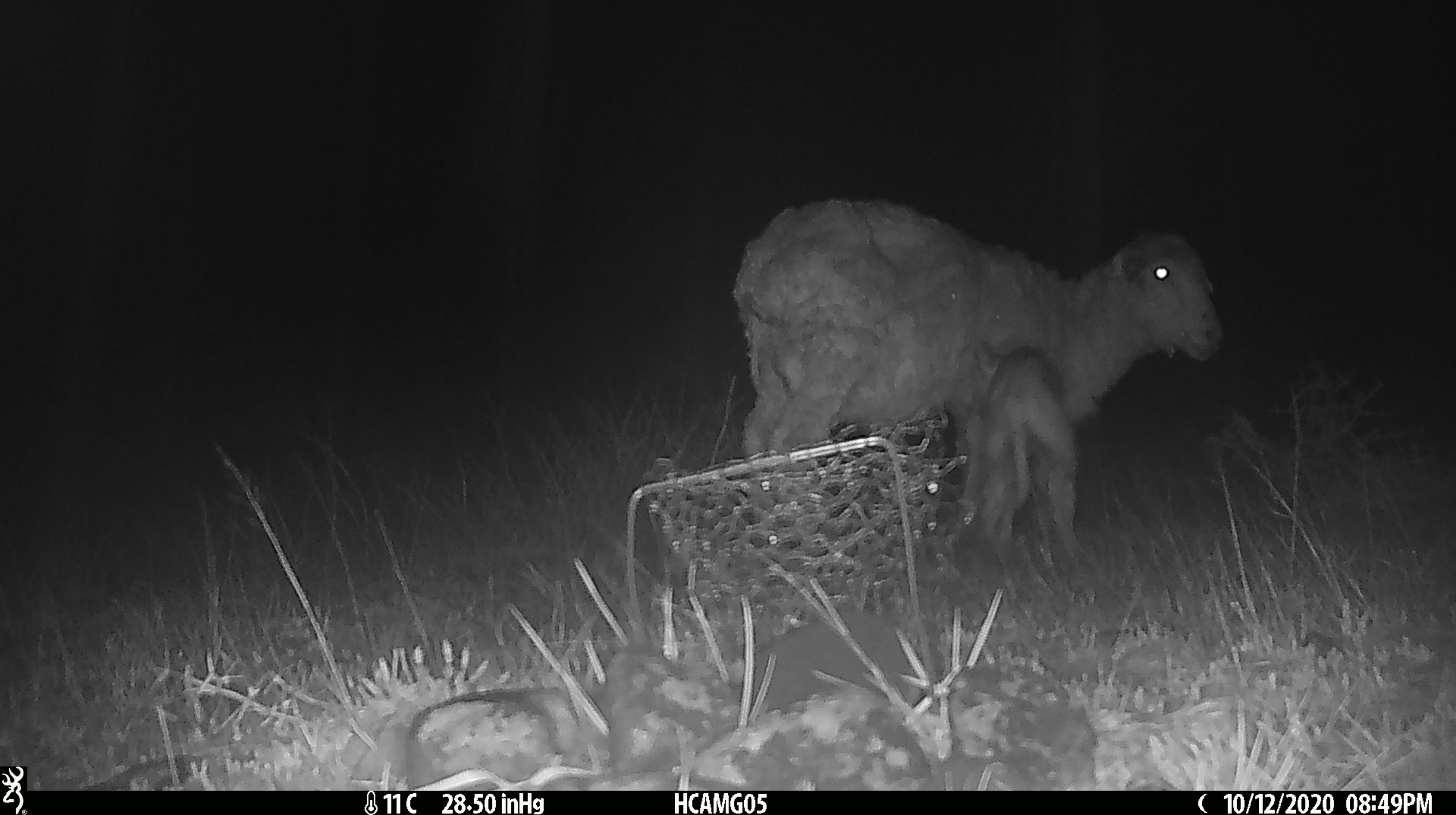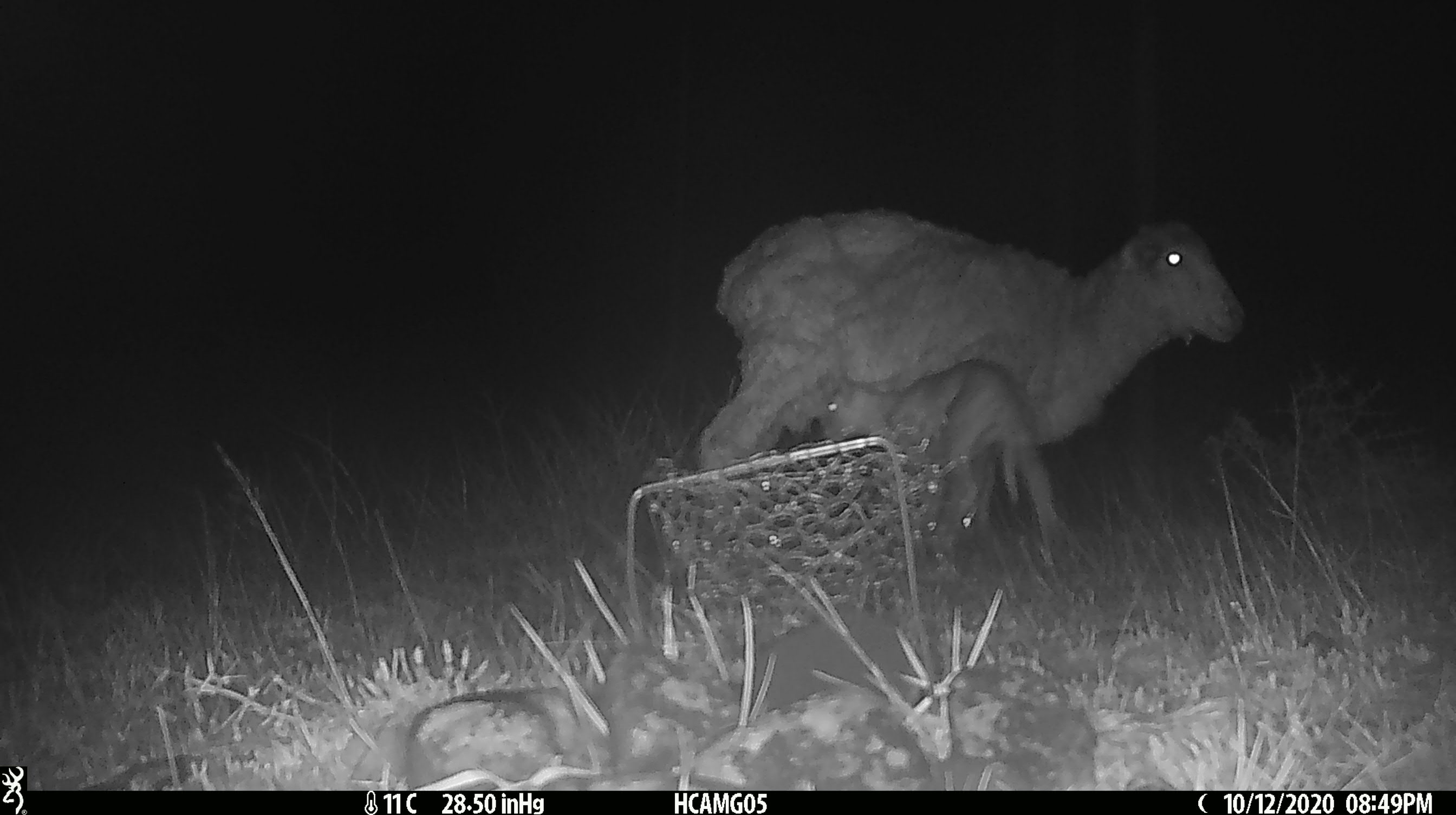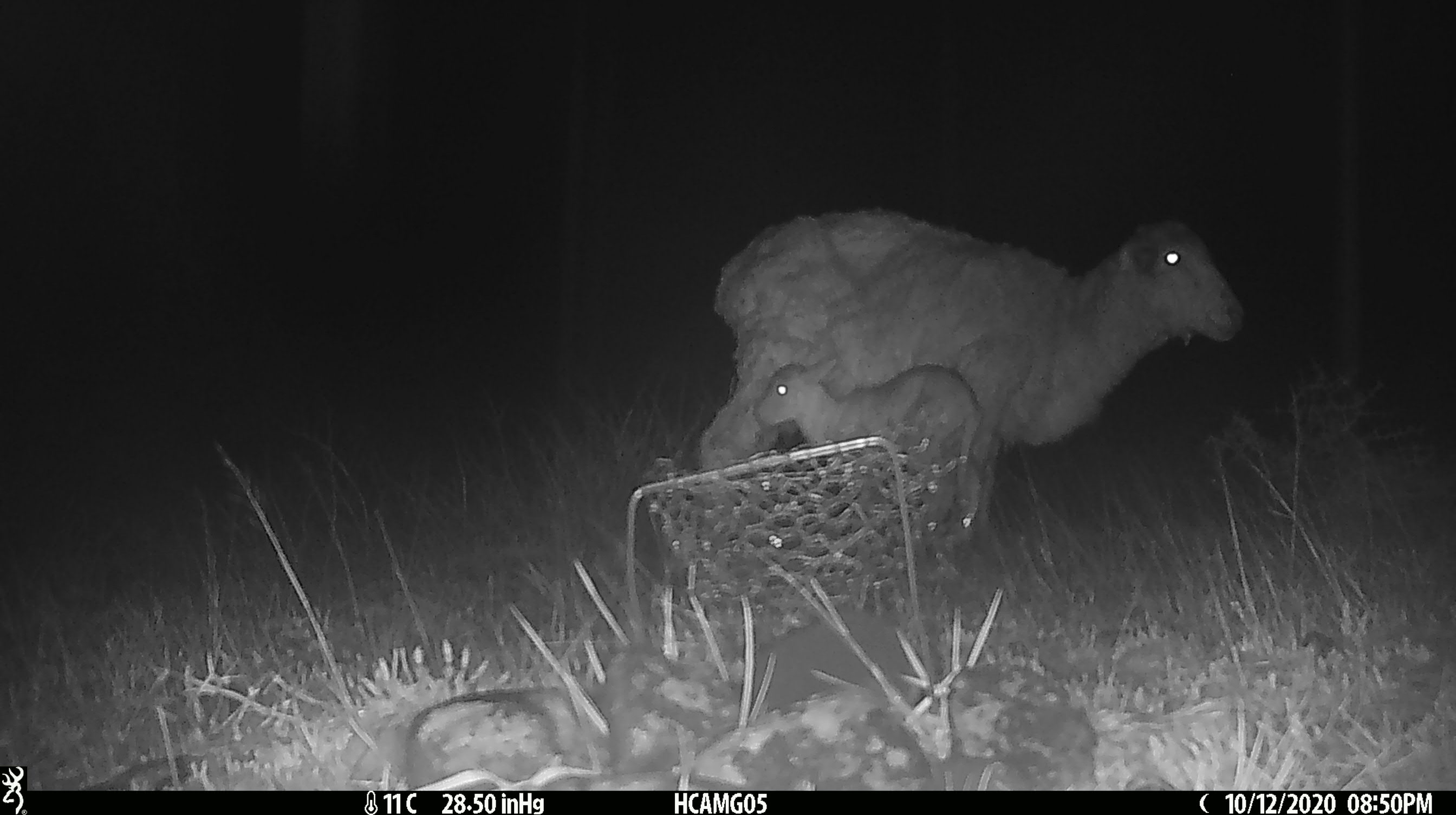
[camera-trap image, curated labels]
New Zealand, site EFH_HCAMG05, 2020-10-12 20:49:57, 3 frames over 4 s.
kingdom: Animalia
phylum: Chordata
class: Mammalia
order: Artiodactyla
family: Bovidae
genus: Ovis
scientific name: Ovis aries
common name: domestic sheep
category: sheep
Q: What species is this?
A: Sheep (domestic sheep) (Ovis aries).